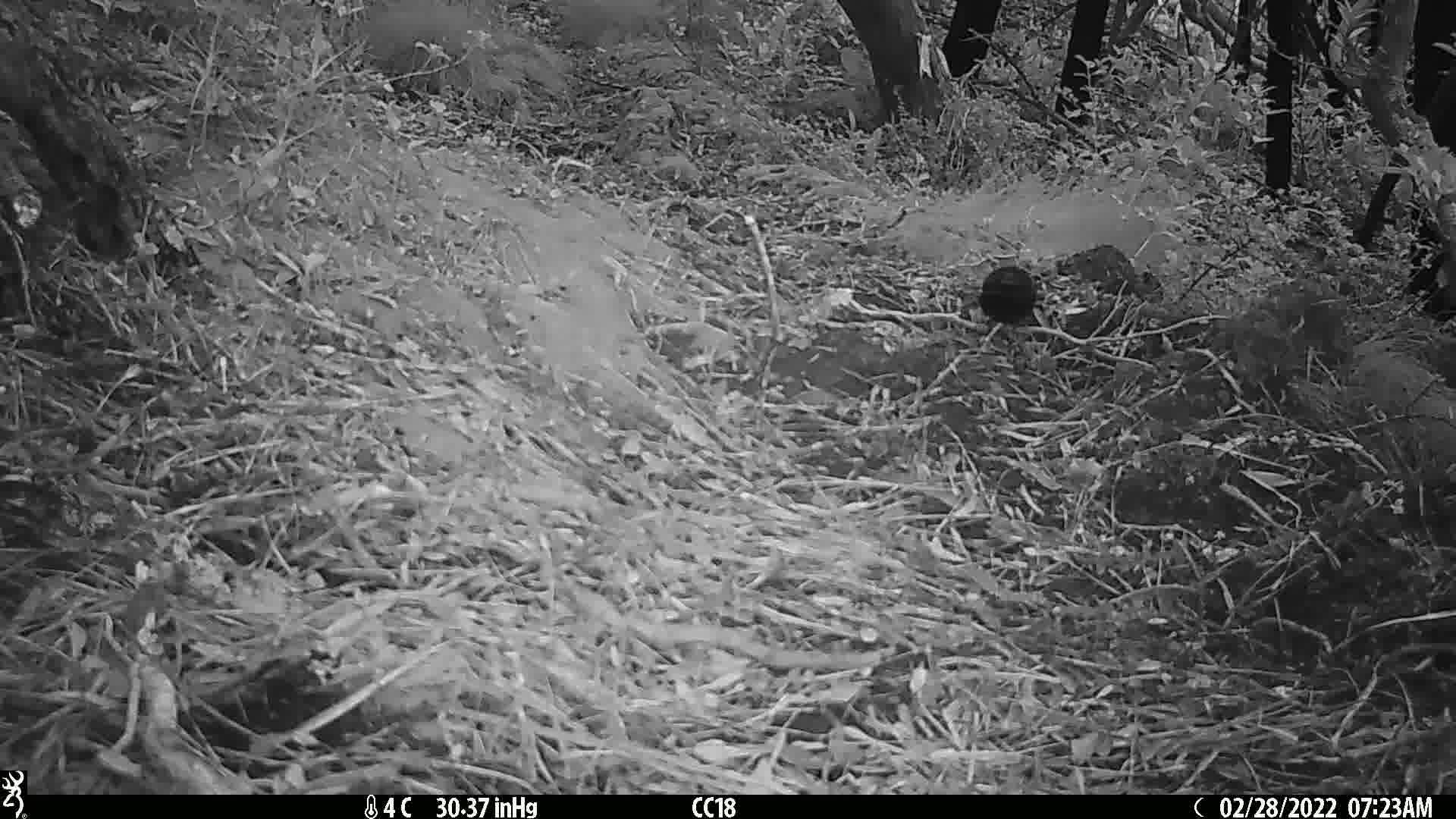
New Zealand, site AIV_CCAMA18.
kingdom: Animalia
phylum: Chordata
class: Aves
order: Passeriformes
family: Turdidae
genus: Turdus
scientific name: Turdus merula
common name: eurasian blackbird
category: blackbird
Blackbird (eurasian blackbird) (Turdus merula).